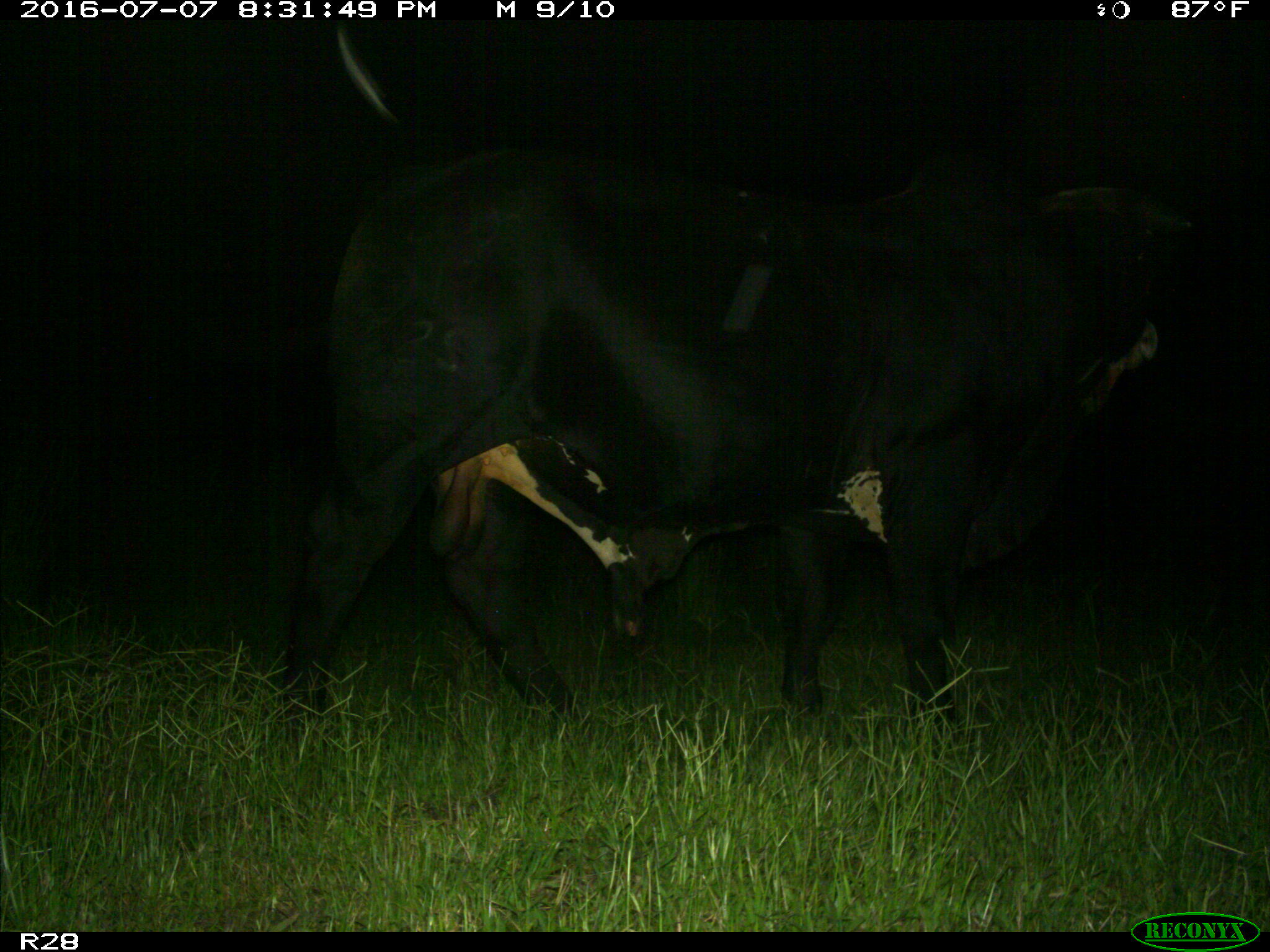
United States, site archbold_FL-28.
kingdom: Animalia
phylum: Chordata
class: Mammalia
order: Artiodactyla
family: Bovidae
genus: Bos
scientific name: Bos taurus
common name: domestic cow